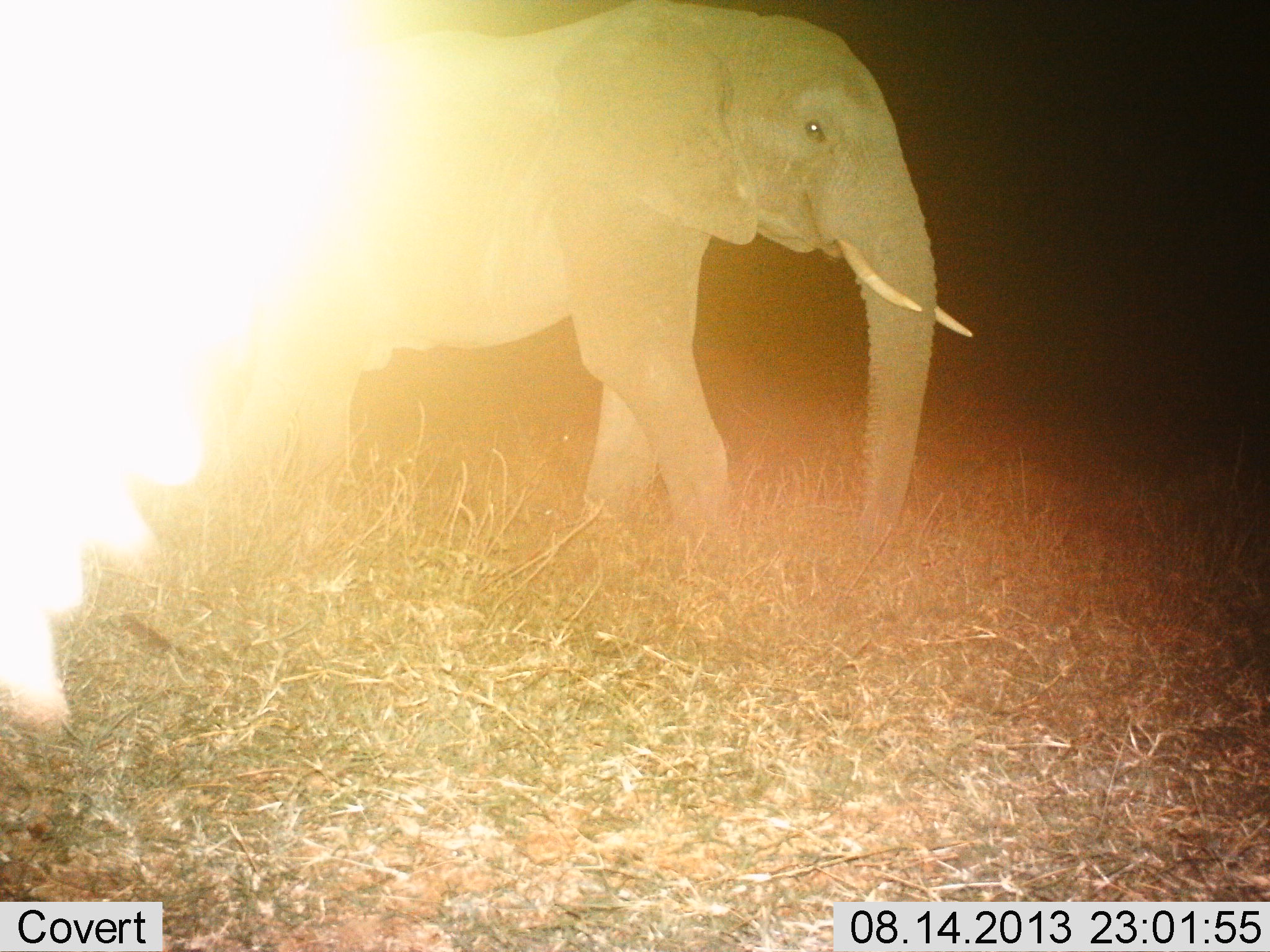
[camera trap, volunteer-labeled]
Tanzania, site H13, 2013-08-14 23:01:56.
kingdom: Animalia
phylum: Chordata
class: Mammalia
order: Proboscidea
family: Elephantidae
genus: Loxodonta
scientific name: Loxodonta africana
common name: african bush elephant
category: elephant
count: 1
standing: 20%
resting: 0%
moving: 80%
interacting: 0%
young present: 0%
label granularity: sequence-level